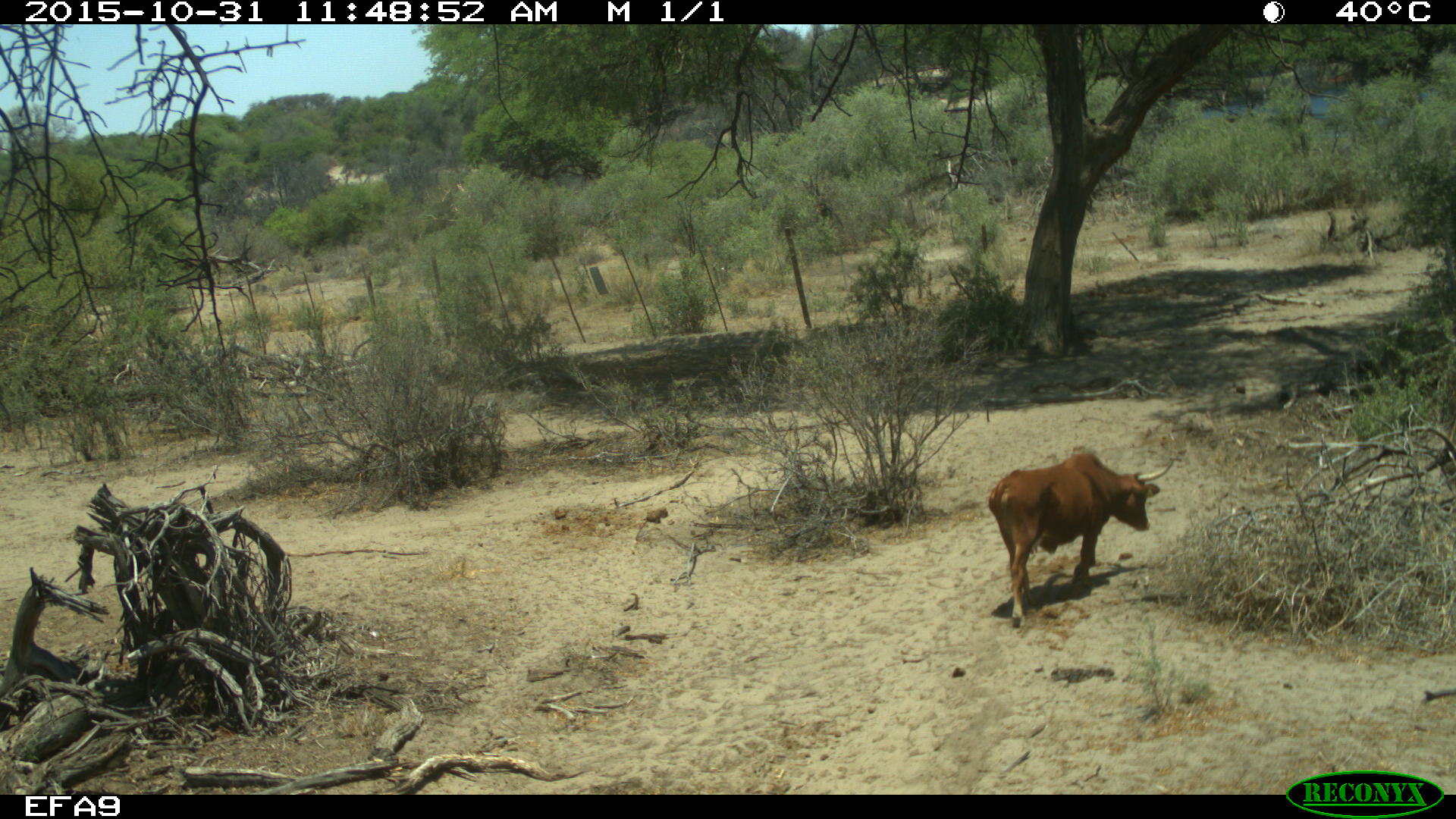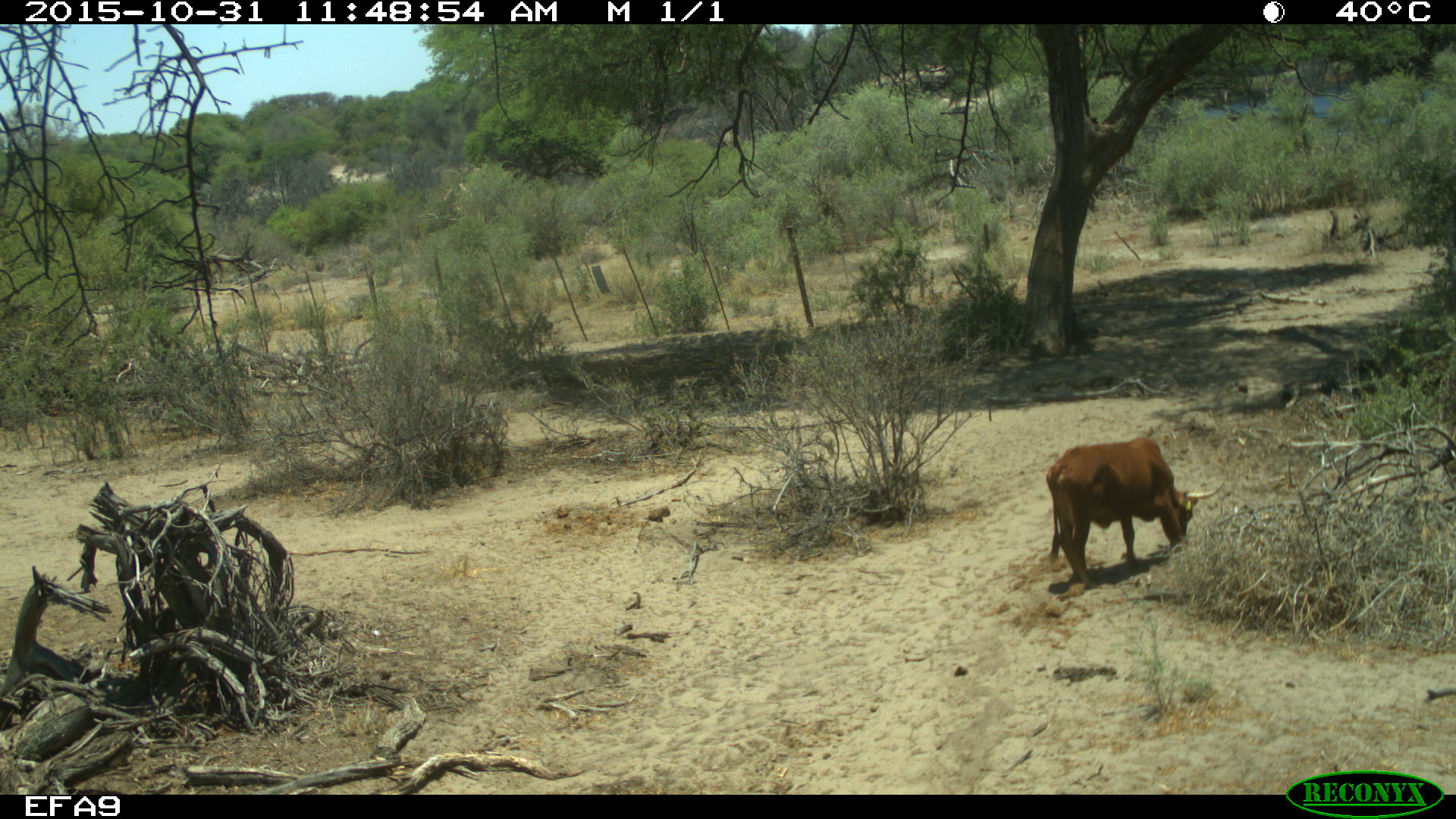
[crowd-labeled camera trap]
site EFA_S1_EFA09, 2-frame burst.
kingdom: Animalia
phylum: Chordata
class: Mammalia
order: Artiodactyla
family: Bovidae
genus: Bos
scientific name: Bos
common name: cattle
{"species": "cattle (Bos)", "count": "1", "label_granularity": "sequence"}